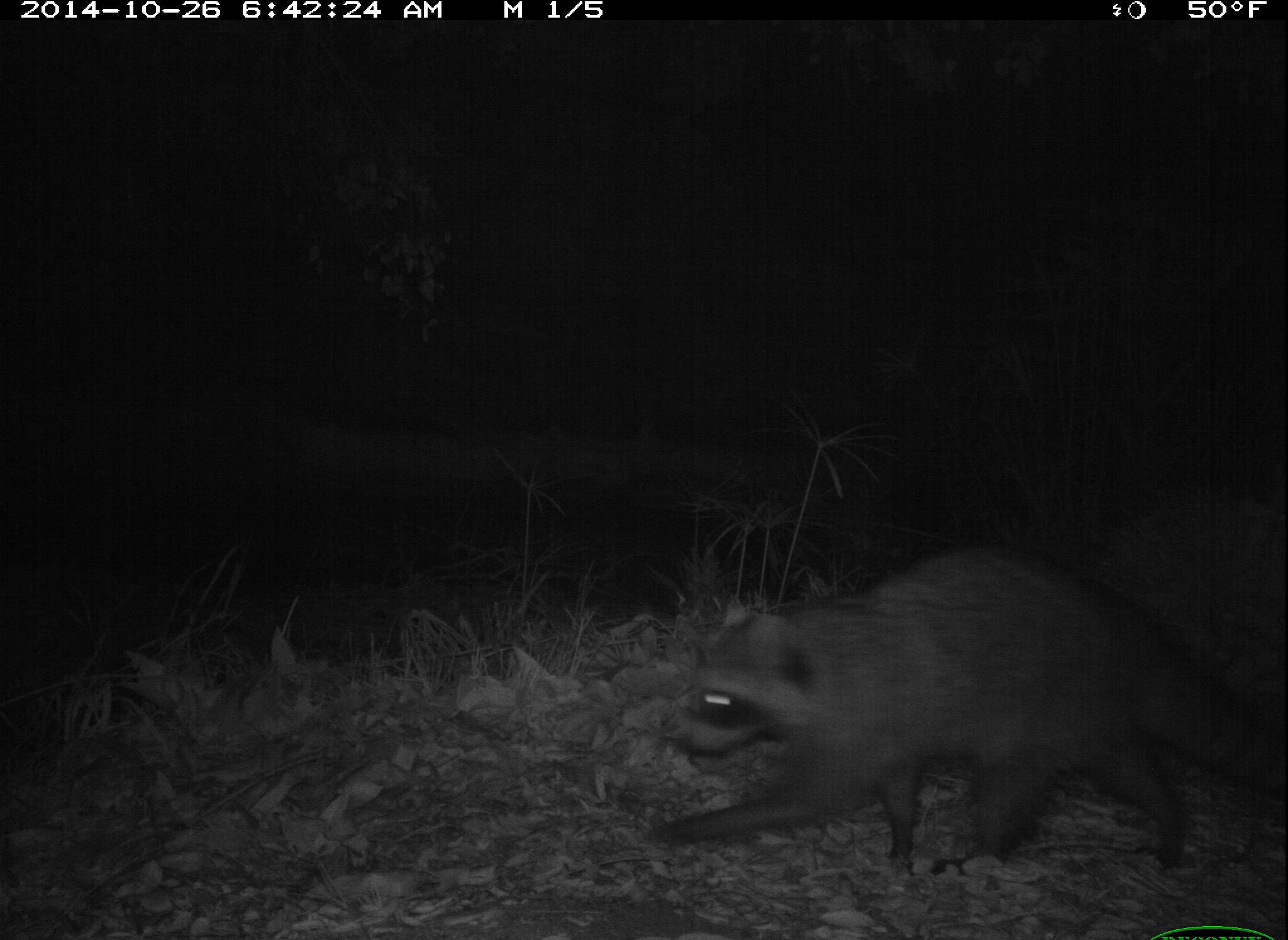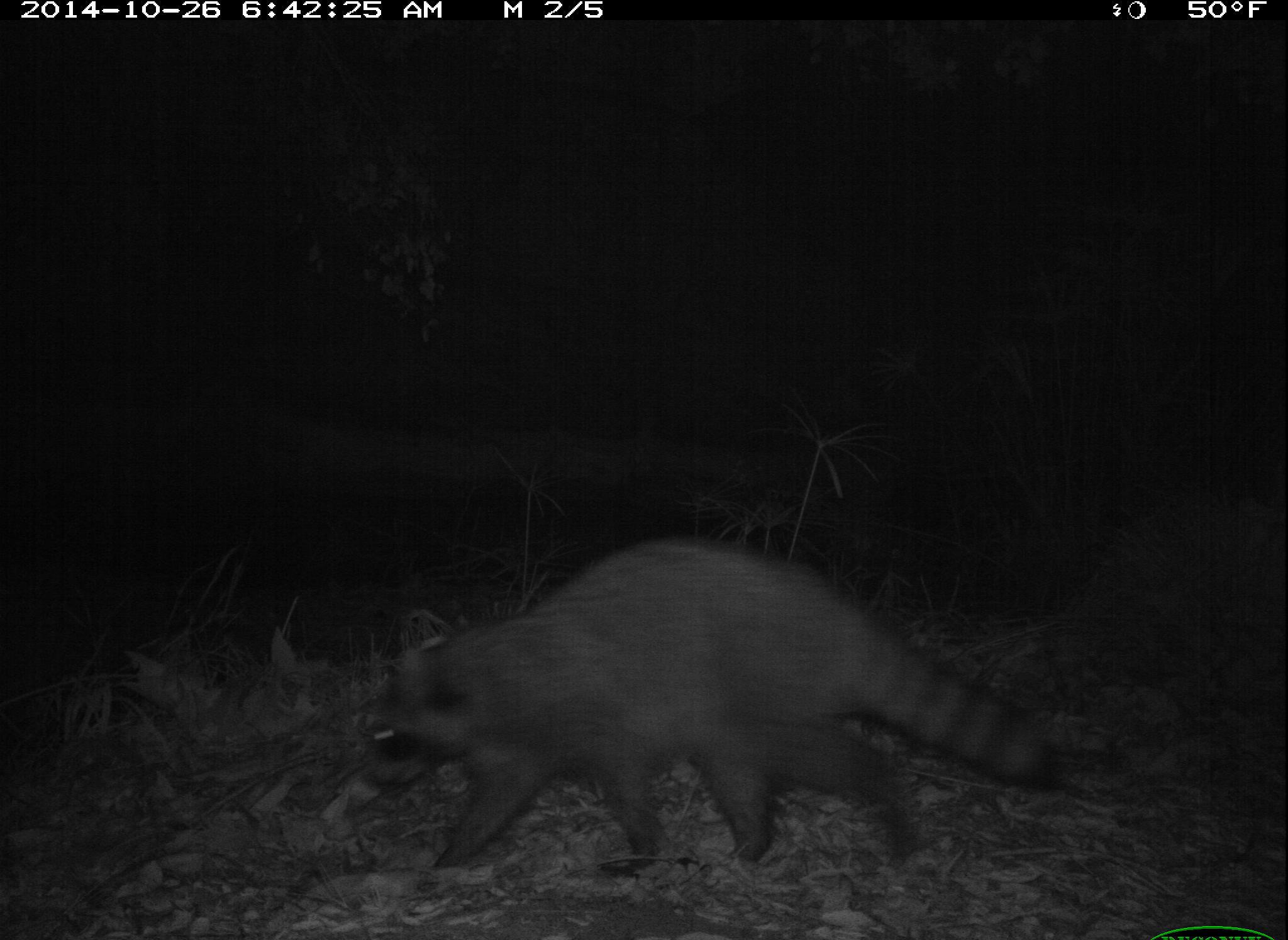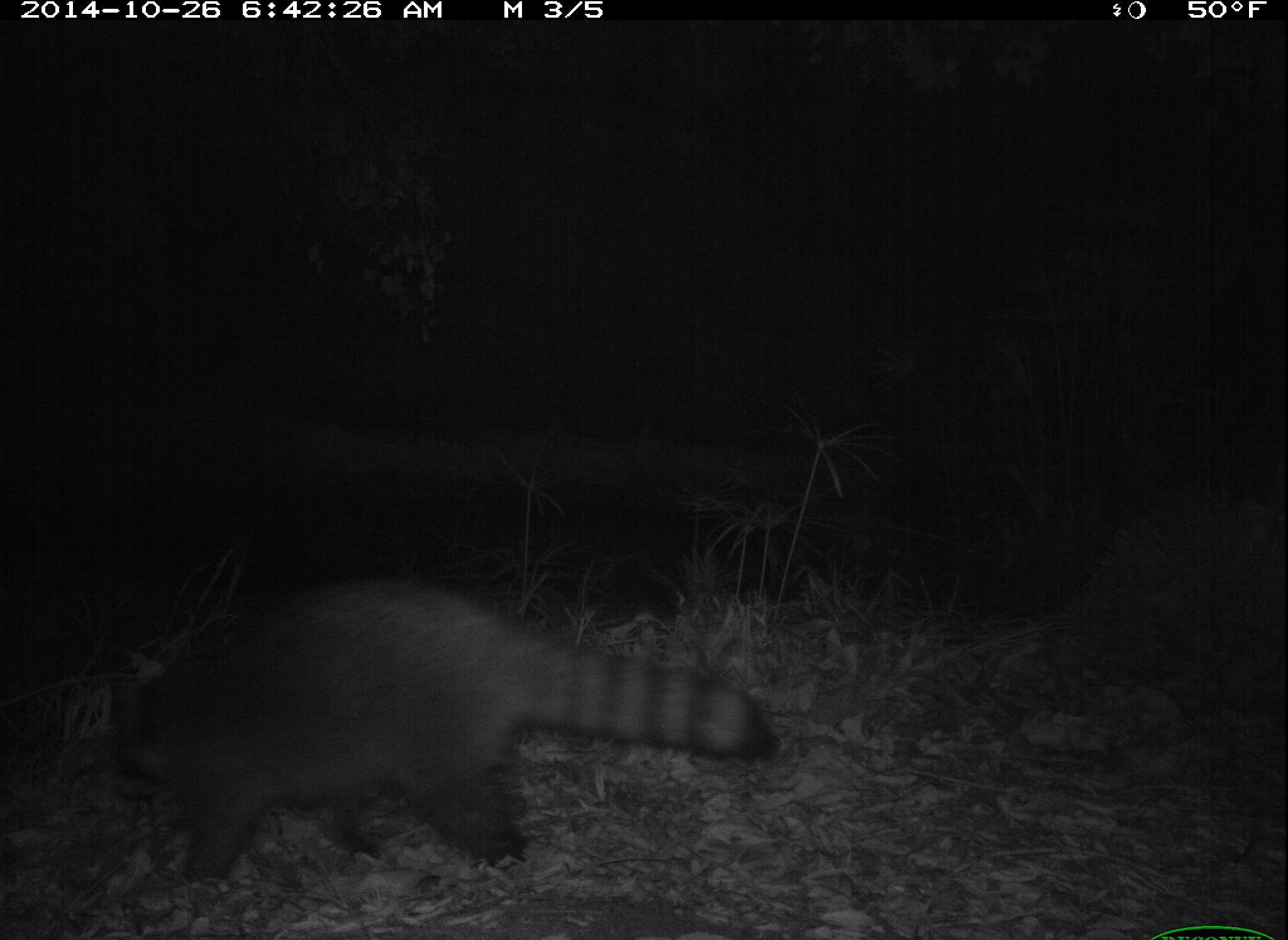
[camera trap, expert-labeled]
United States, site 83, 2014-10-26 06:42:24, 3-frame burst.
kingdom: Animalia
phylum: Chordata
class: Mammalia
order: Carnivora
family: Procyonidae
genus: Procyon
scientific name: Procyon lotor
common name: raccoon